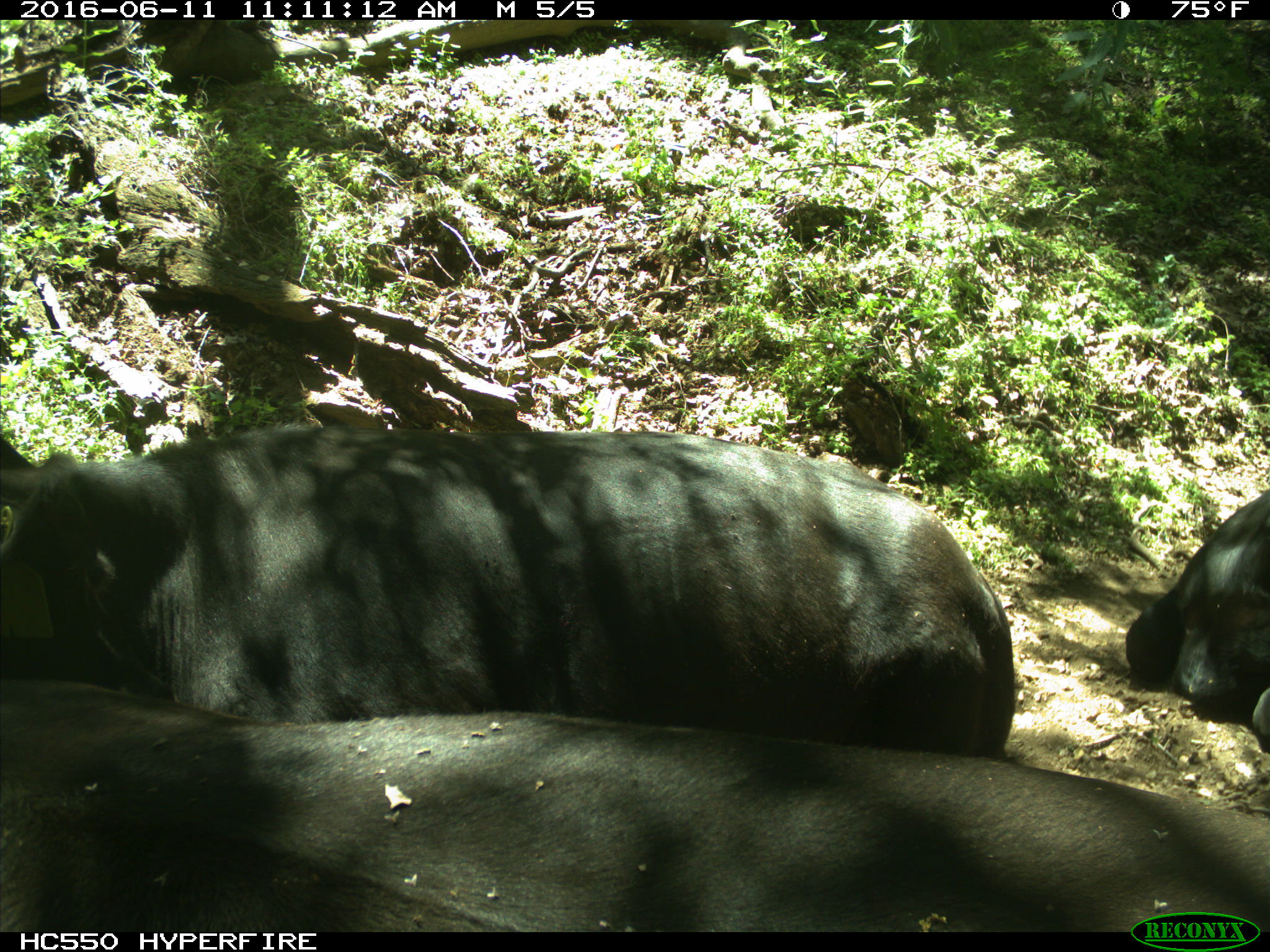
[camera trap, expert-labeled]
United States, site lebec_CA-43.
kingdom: Animalia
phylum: Chordata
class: Mammalia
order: Artiodactyla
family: Bovidae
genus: Bos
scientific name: Bos taurus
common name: domestic cow